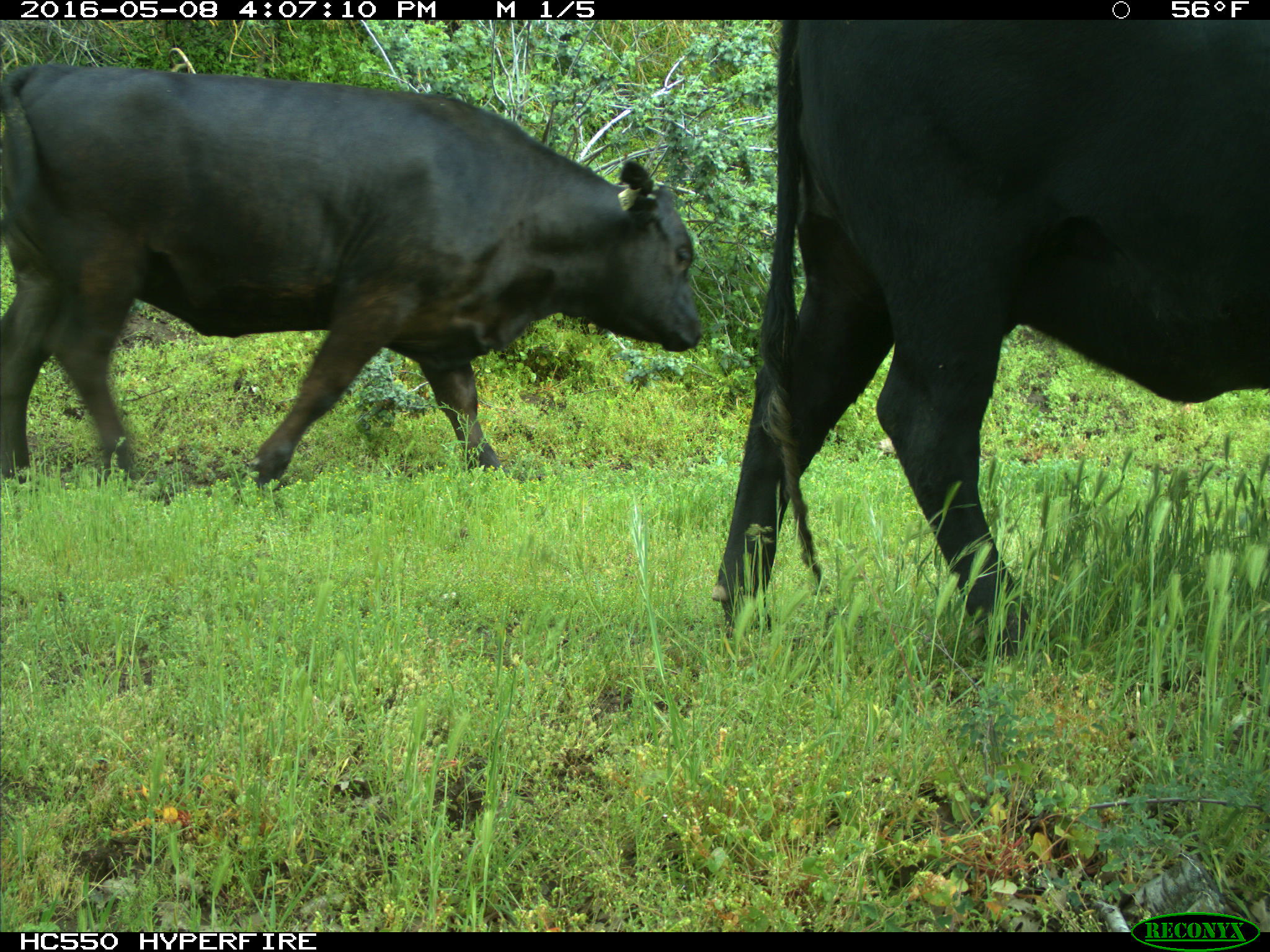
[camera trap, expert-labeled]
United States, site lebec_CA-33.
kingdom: Animalia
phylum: Chordata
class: Mammalia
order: Artiodactyla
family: Bovidae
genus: Bos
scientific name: Bos taurus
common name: domestic cow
Bos taurus (domestic cow).